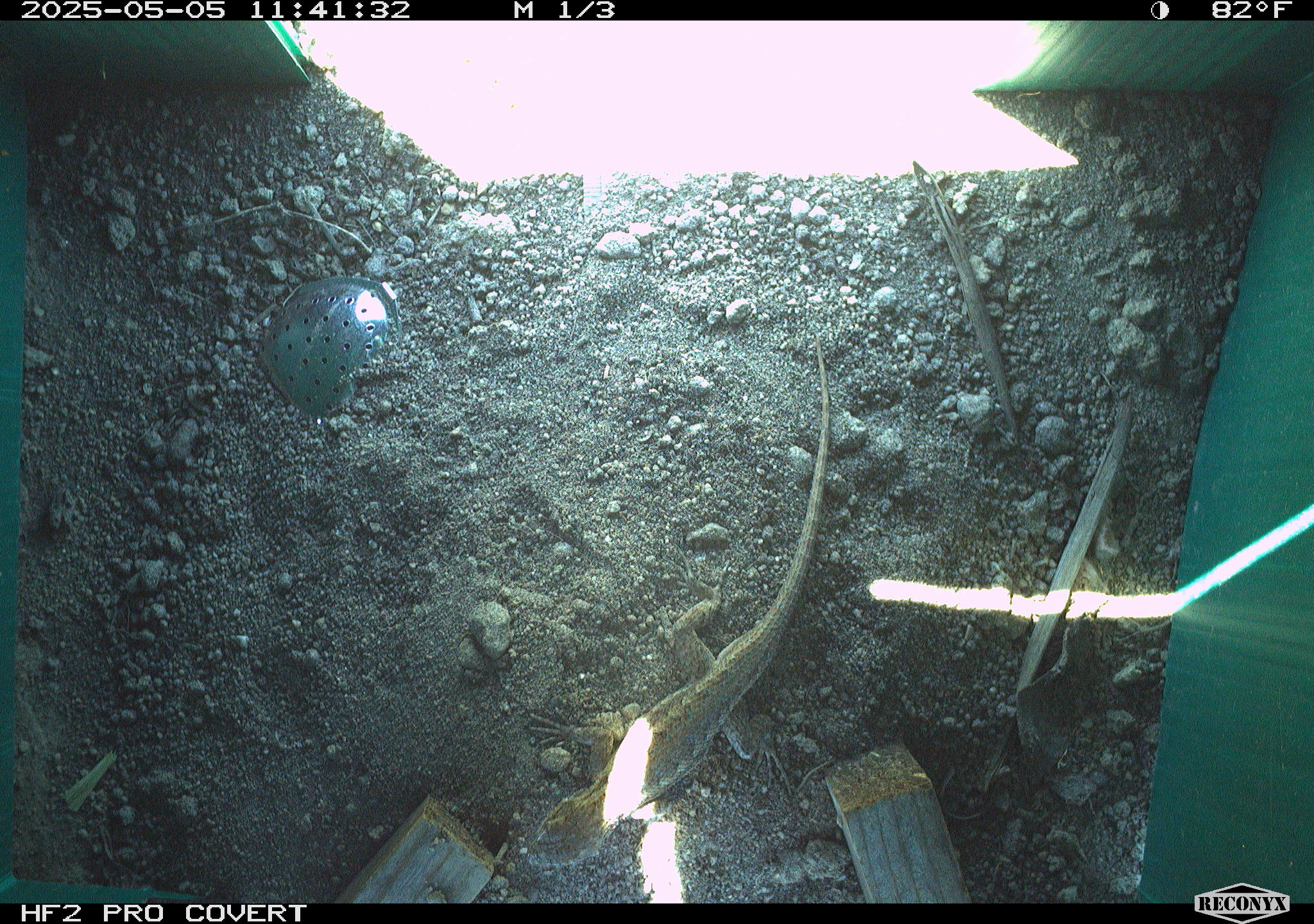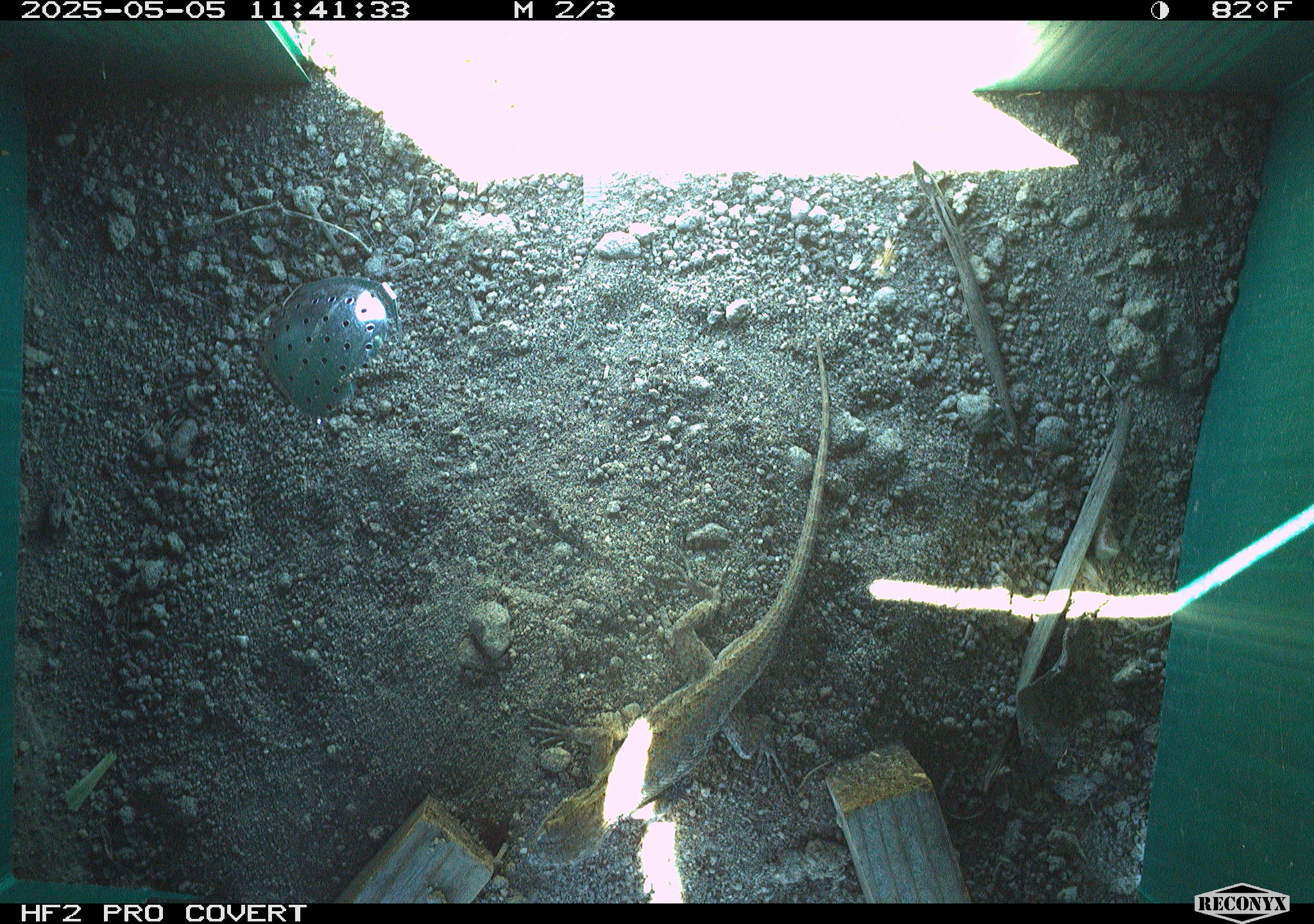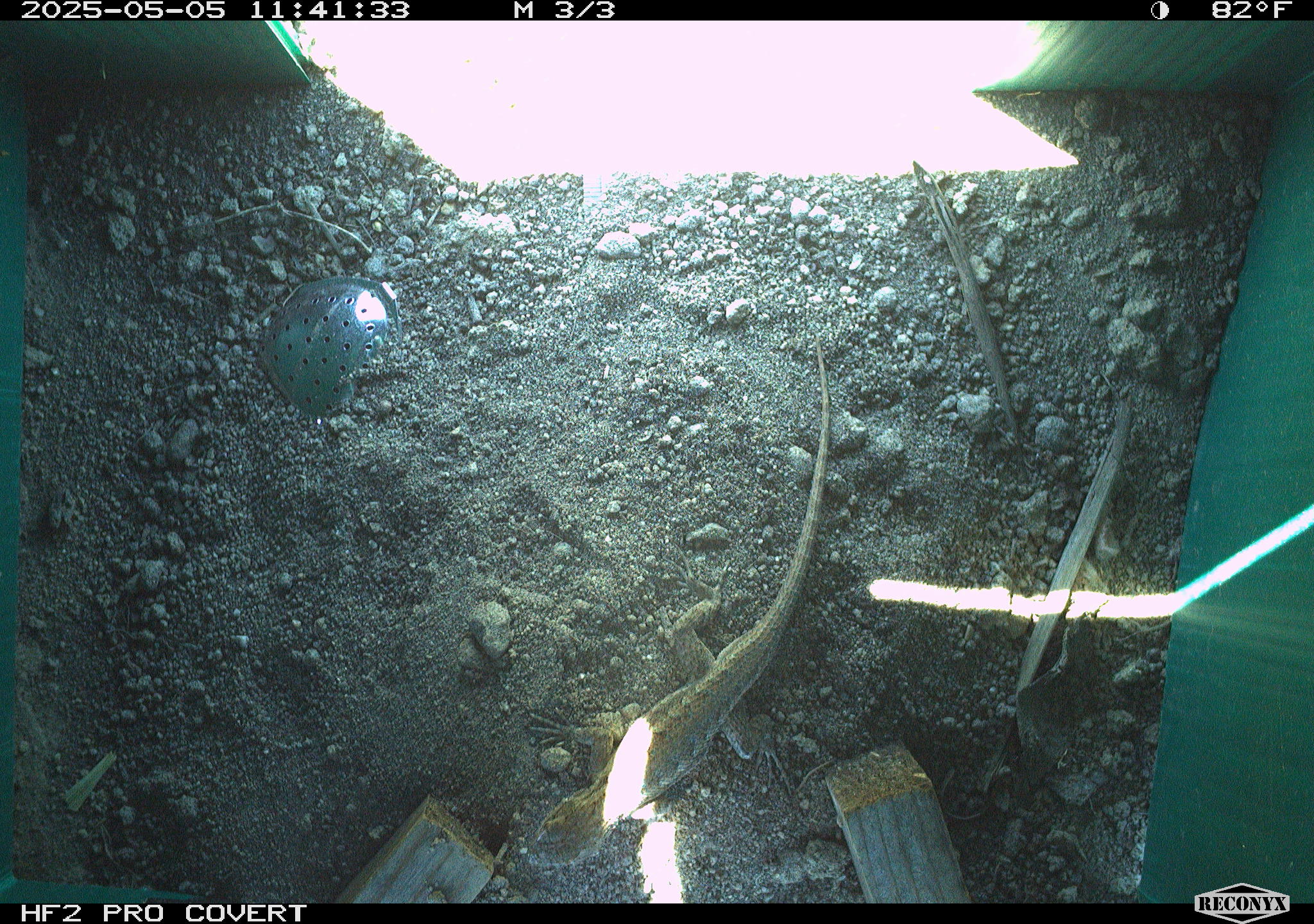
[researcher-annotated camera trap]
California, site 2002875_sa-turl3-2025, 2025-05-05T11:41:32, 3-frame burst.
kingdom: Animalia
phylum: Chordata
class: Reptilia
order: Squamata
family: Phrynosomatidae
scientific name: Phrynosomatidae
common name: north american spiny lizards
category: sceloporus/uta species